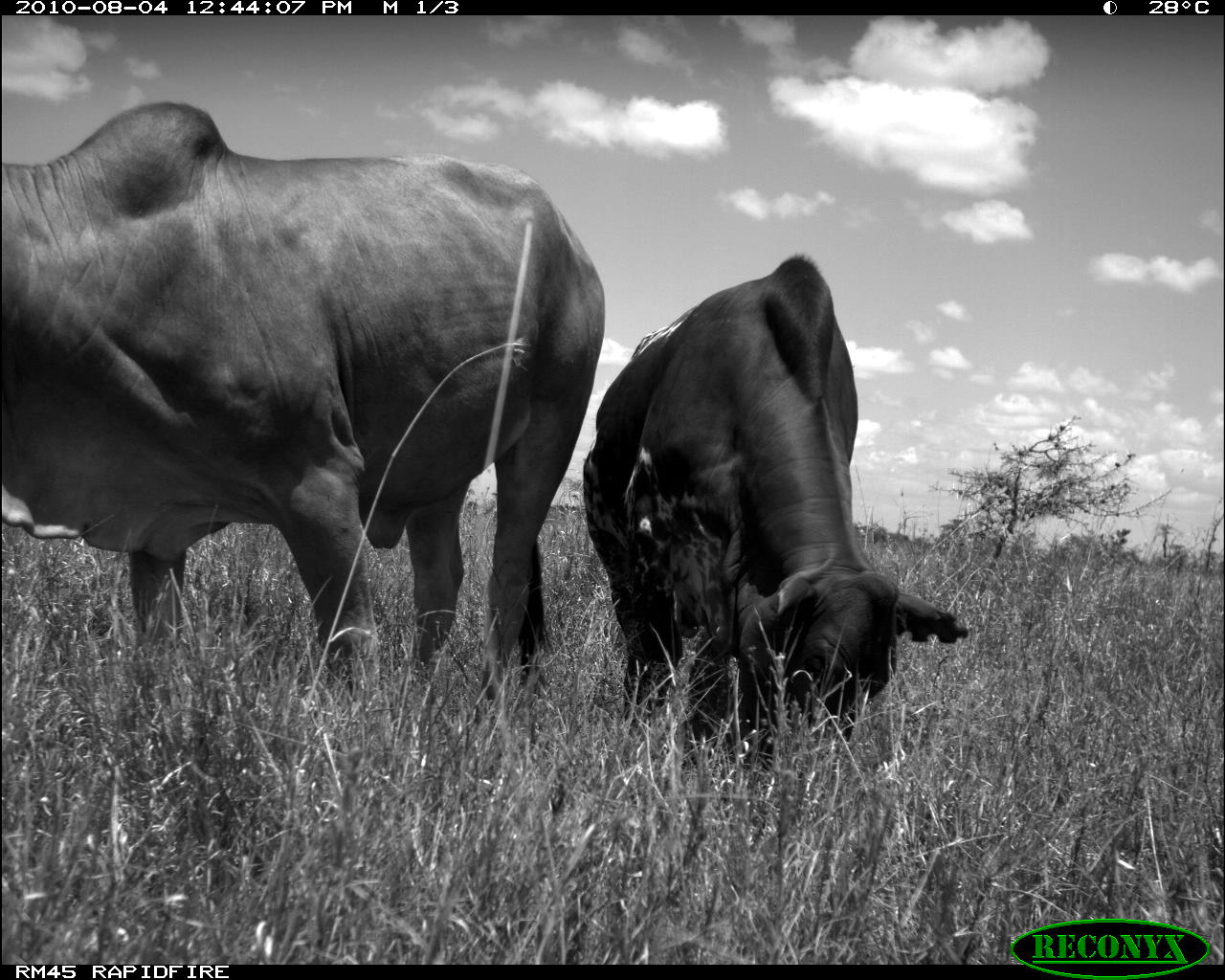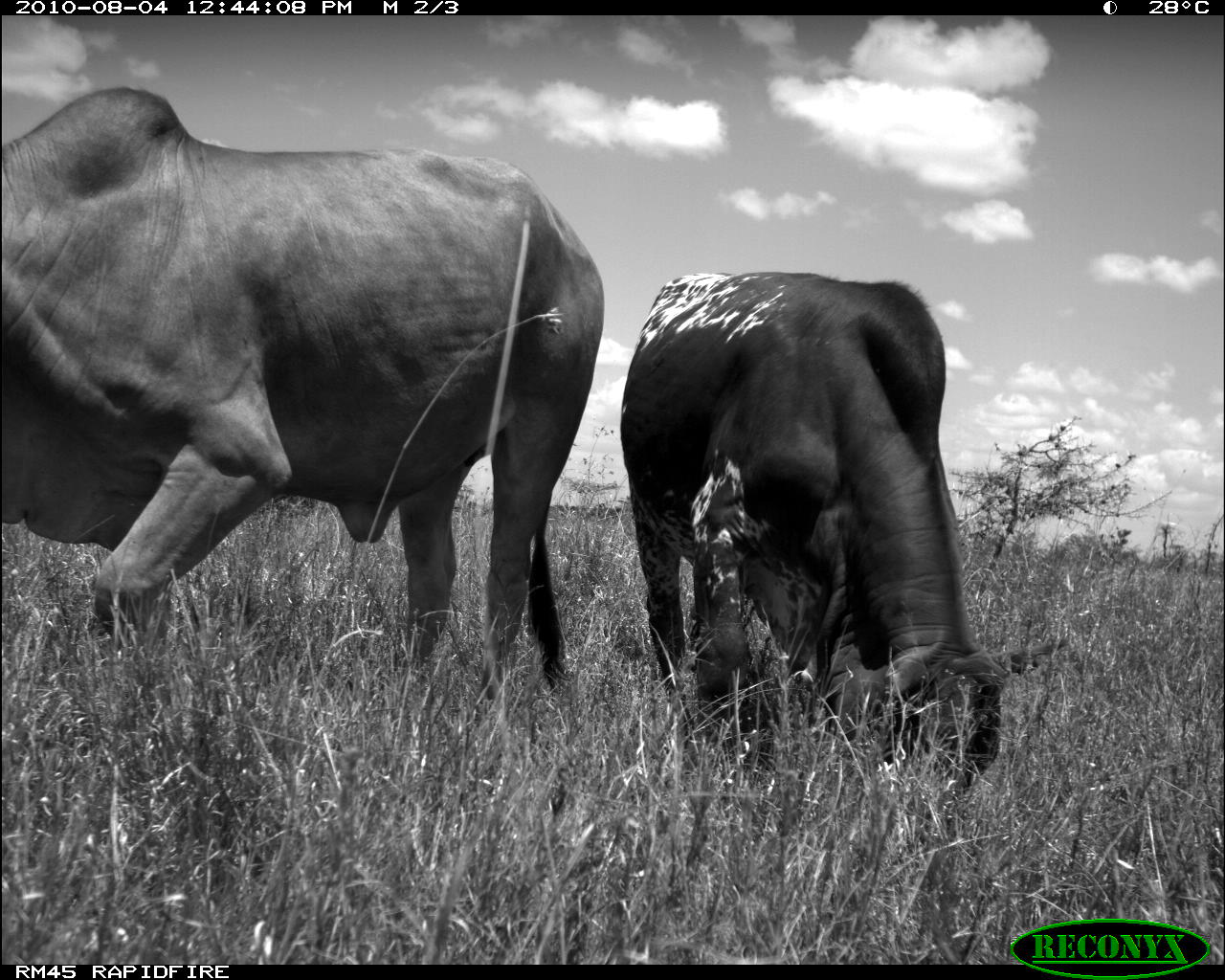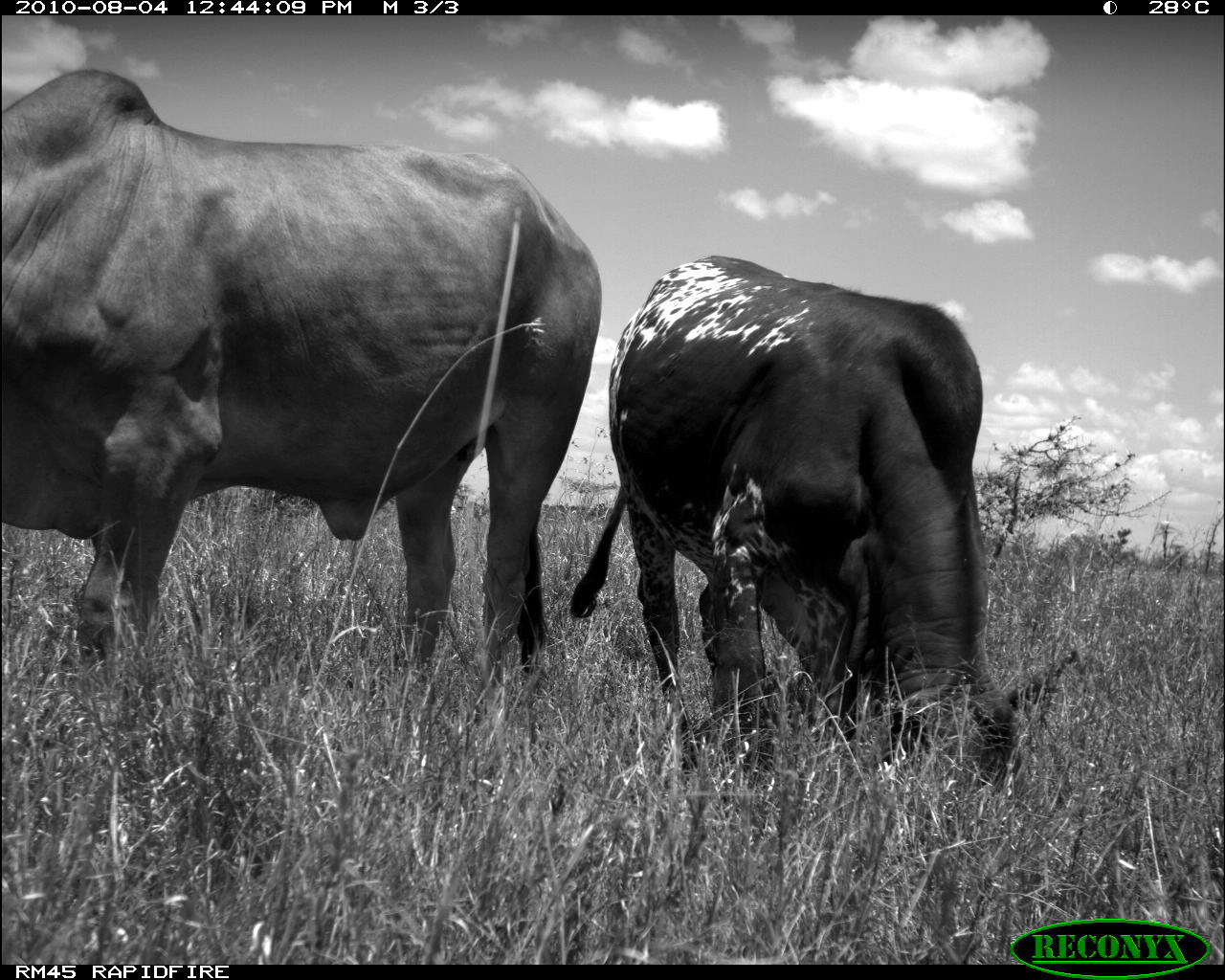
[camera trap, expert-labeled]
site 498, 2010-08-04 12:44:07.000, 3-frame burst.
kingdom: Animalia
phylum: Chordata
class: Mammalia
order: Artiodactyla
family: Bovidae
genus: Tragelaphus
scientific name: Tragelaphus oryx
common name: eland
Tragelaphus oryx (eland), count 2.